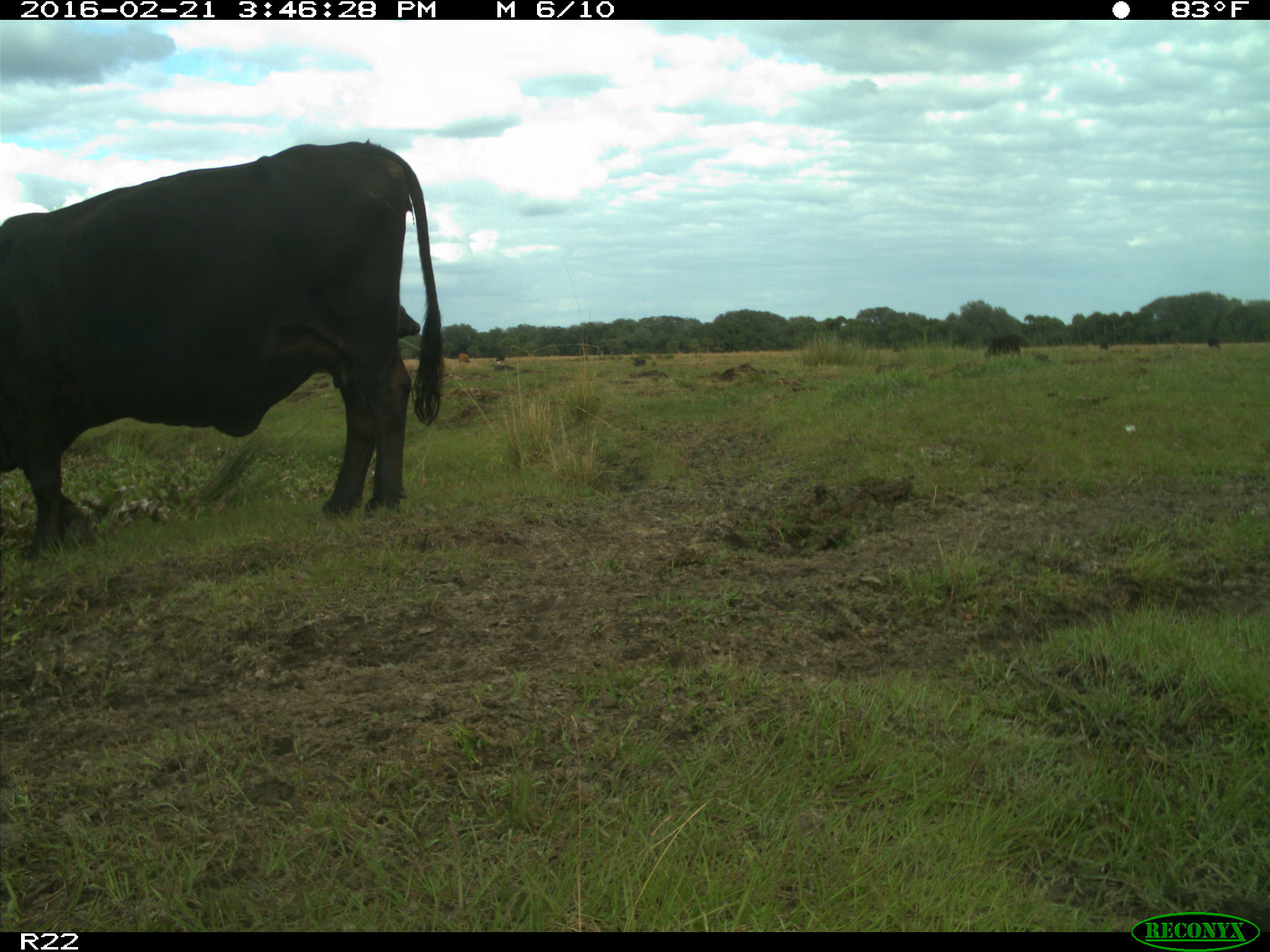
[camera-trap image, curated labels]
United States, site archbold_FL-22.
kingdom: Animalia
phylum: Chordata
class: Mammalia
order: Artiodactyla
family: Bovidae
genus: Bos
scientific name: Bos taurus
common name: domestic cow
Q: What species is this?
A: Bos taurus (domestic cow).